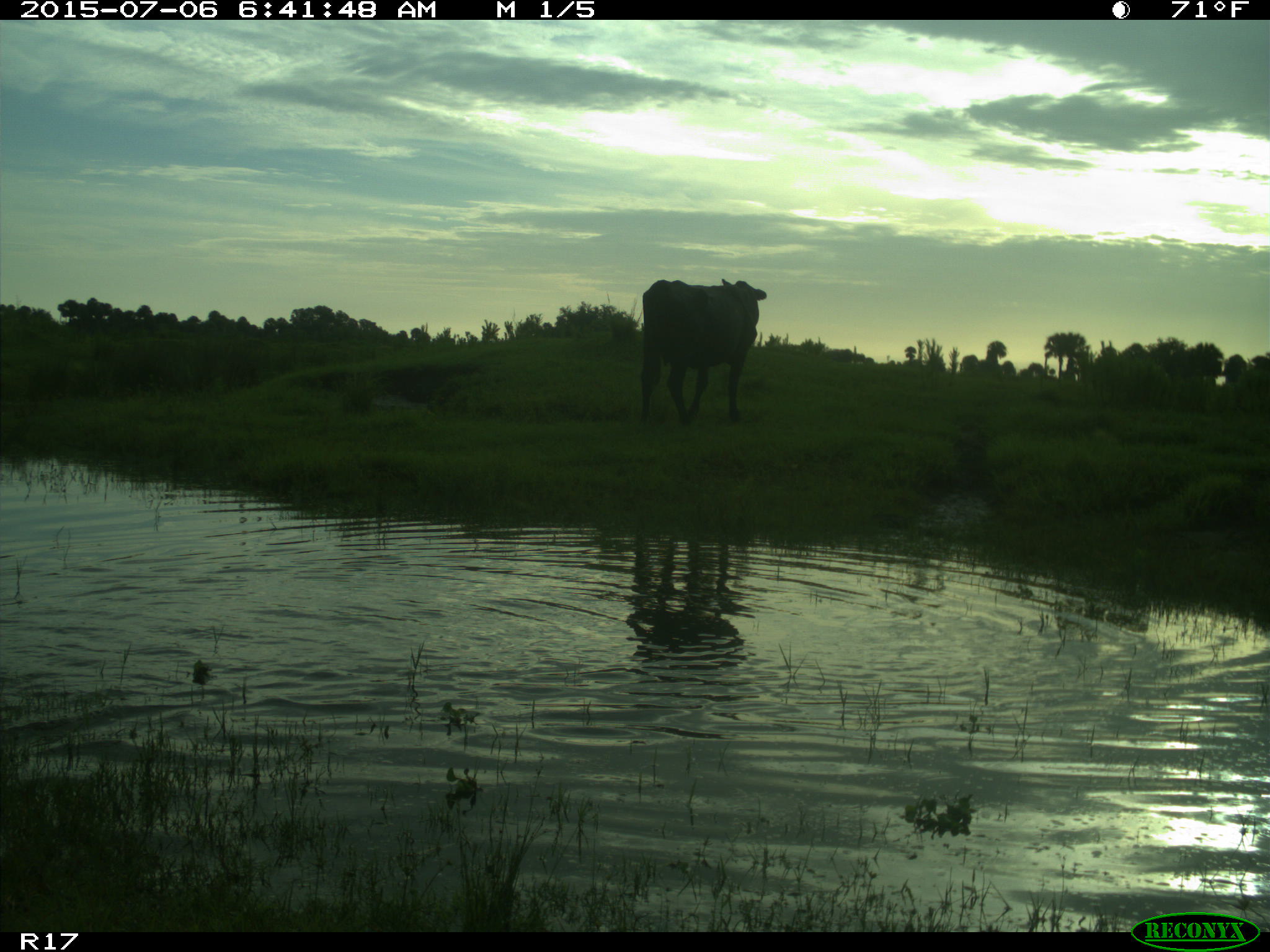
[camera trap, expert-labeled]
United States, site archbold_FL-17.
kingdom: Animalia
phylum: Chordata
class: Mammalia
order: Artiodactyla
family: Bovidae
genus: Bos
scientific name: Bos taurus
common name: domestic cow